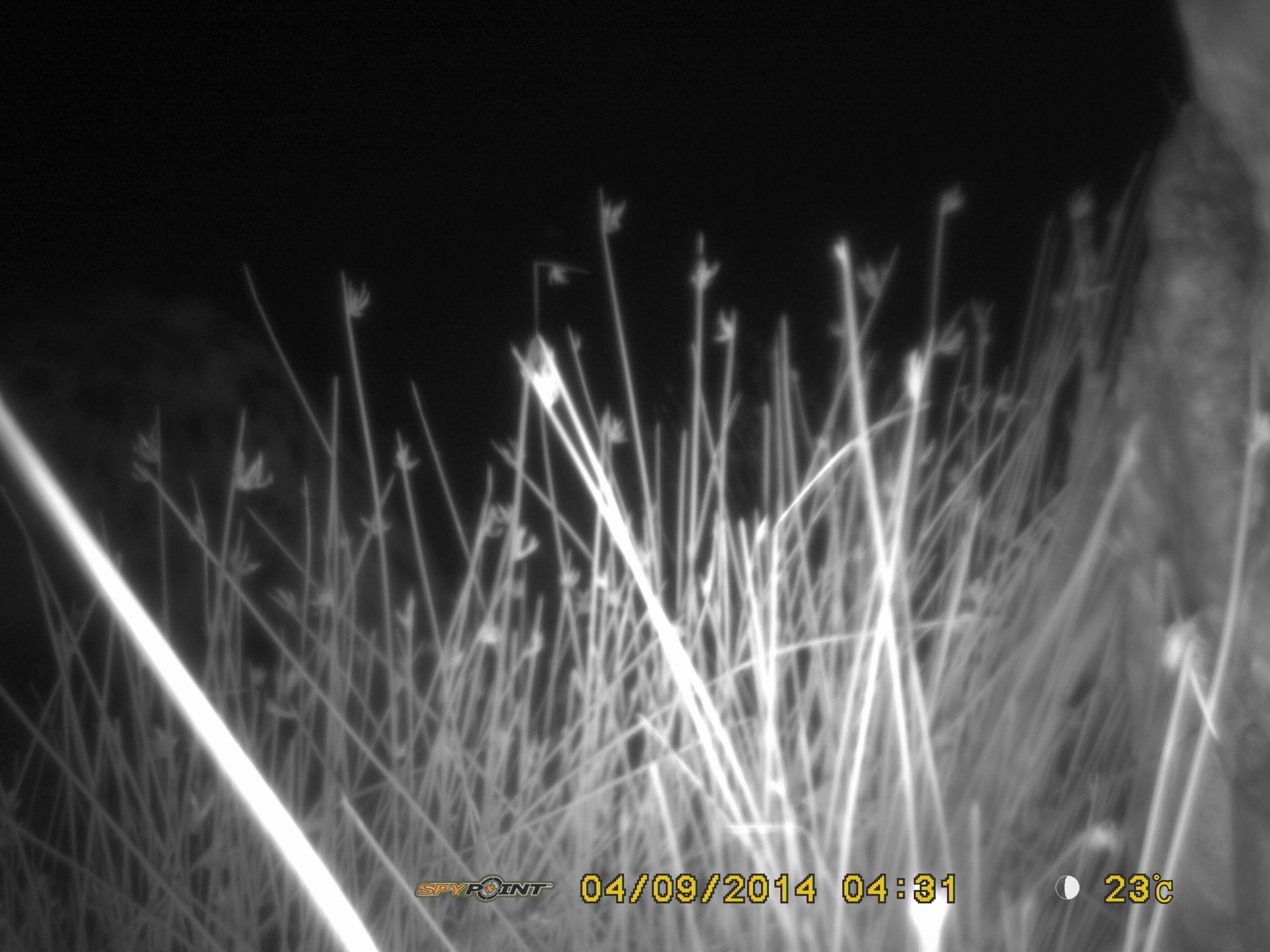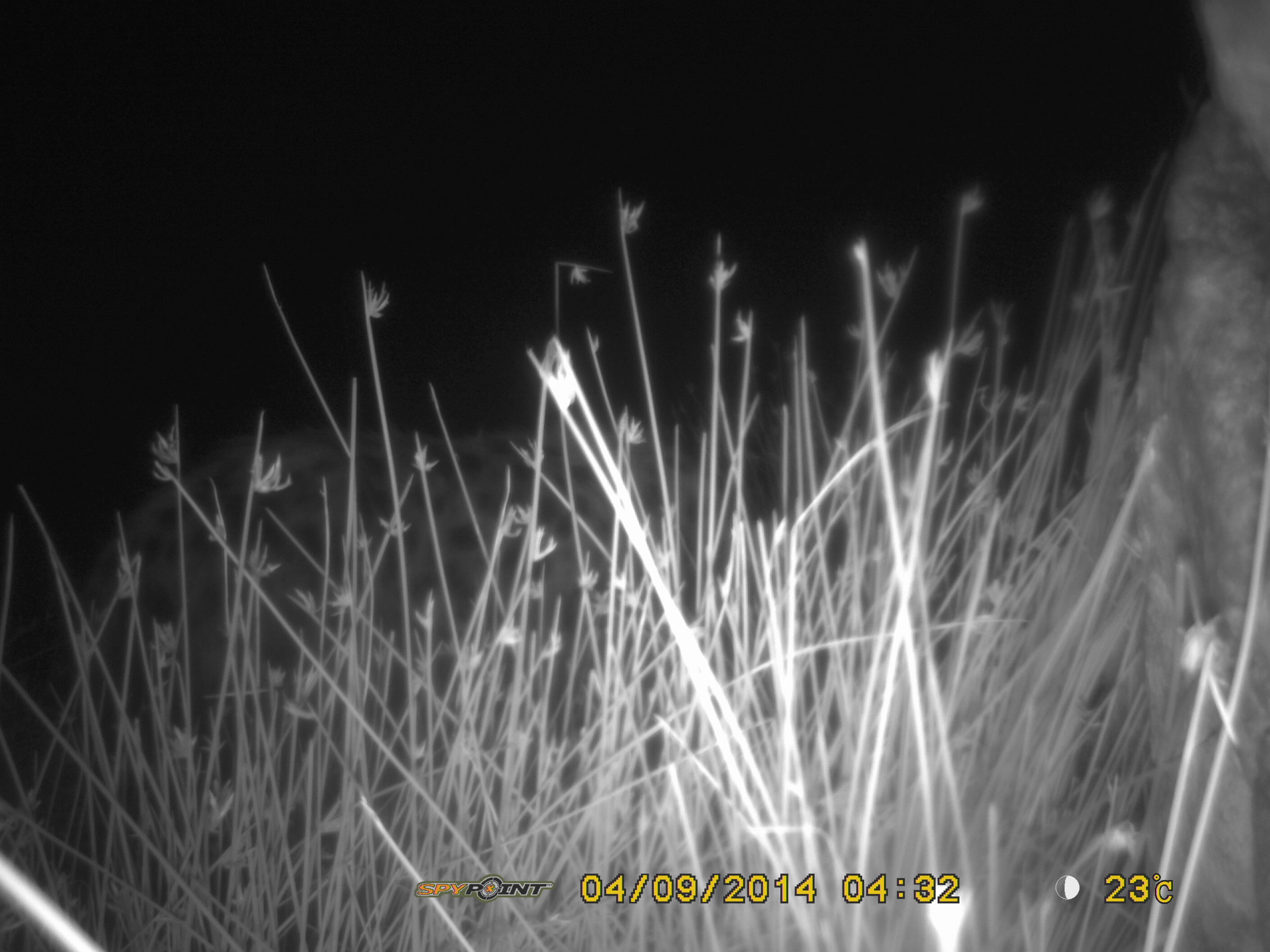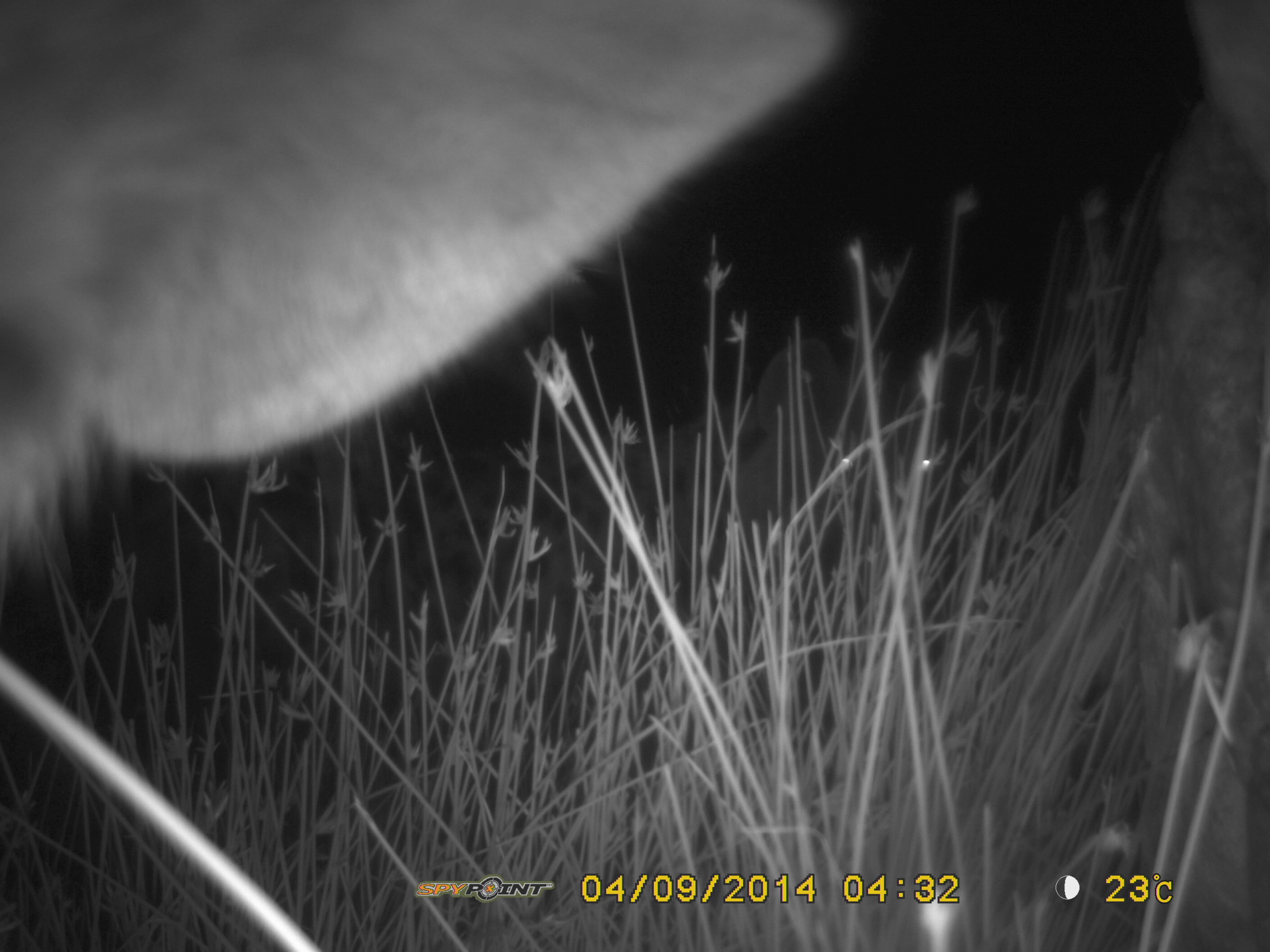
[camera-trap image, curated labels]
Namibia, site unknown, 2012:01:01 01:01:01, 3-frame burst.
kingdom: Animalia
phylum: Chordata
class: Mammalia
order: Carnivora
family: Hyaenidae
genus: Crocuta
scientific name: Crocuta crocuta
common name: spotted hyena